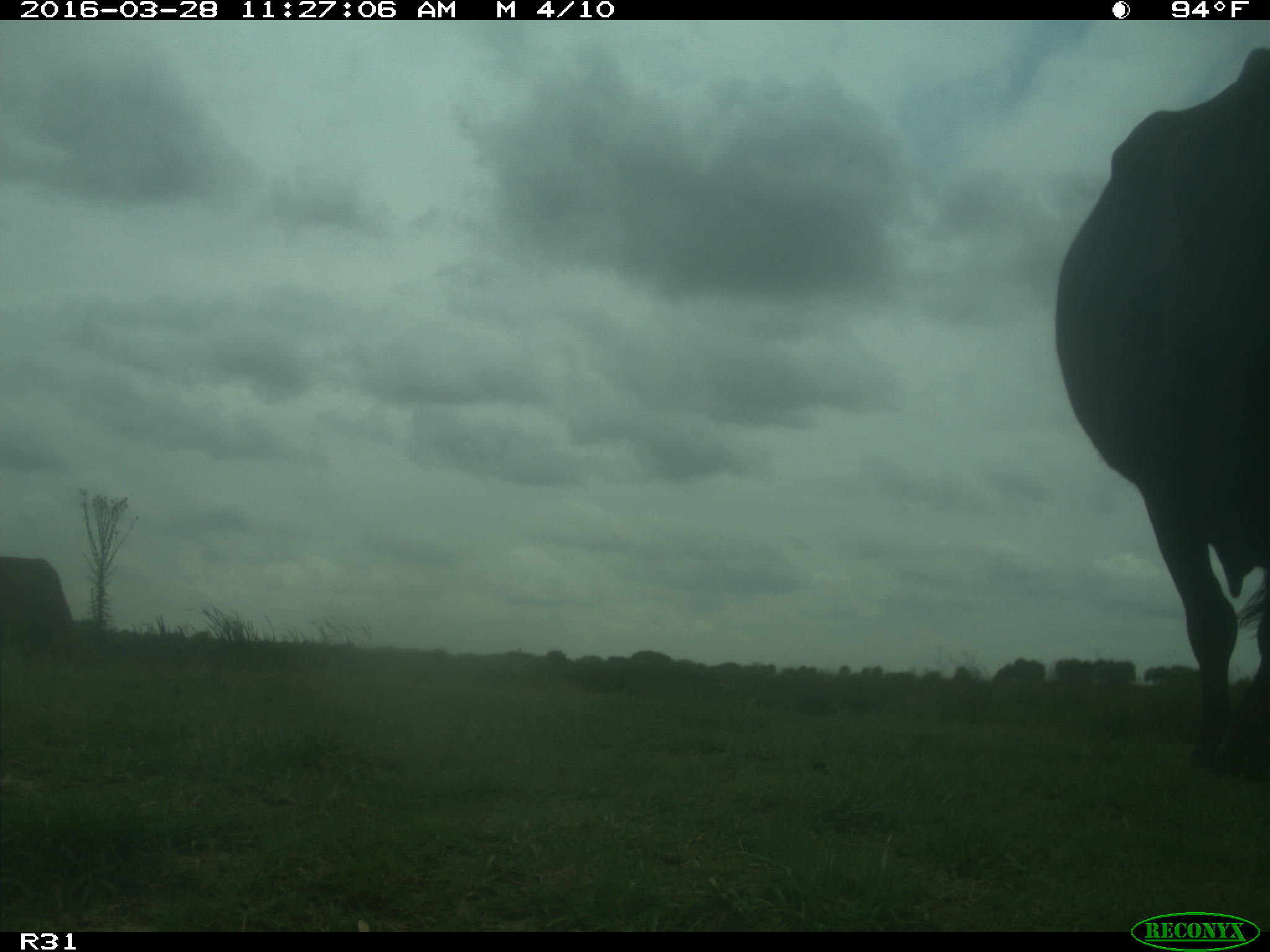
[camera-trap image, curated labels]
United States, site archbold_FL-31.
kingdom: Animalia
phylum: Chordata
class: Mammalia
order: Artiodactyla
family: Bovidae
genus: Bos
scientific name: Bos taurus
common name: domestic cow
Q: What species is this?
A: Bos taurus (domestic cow).